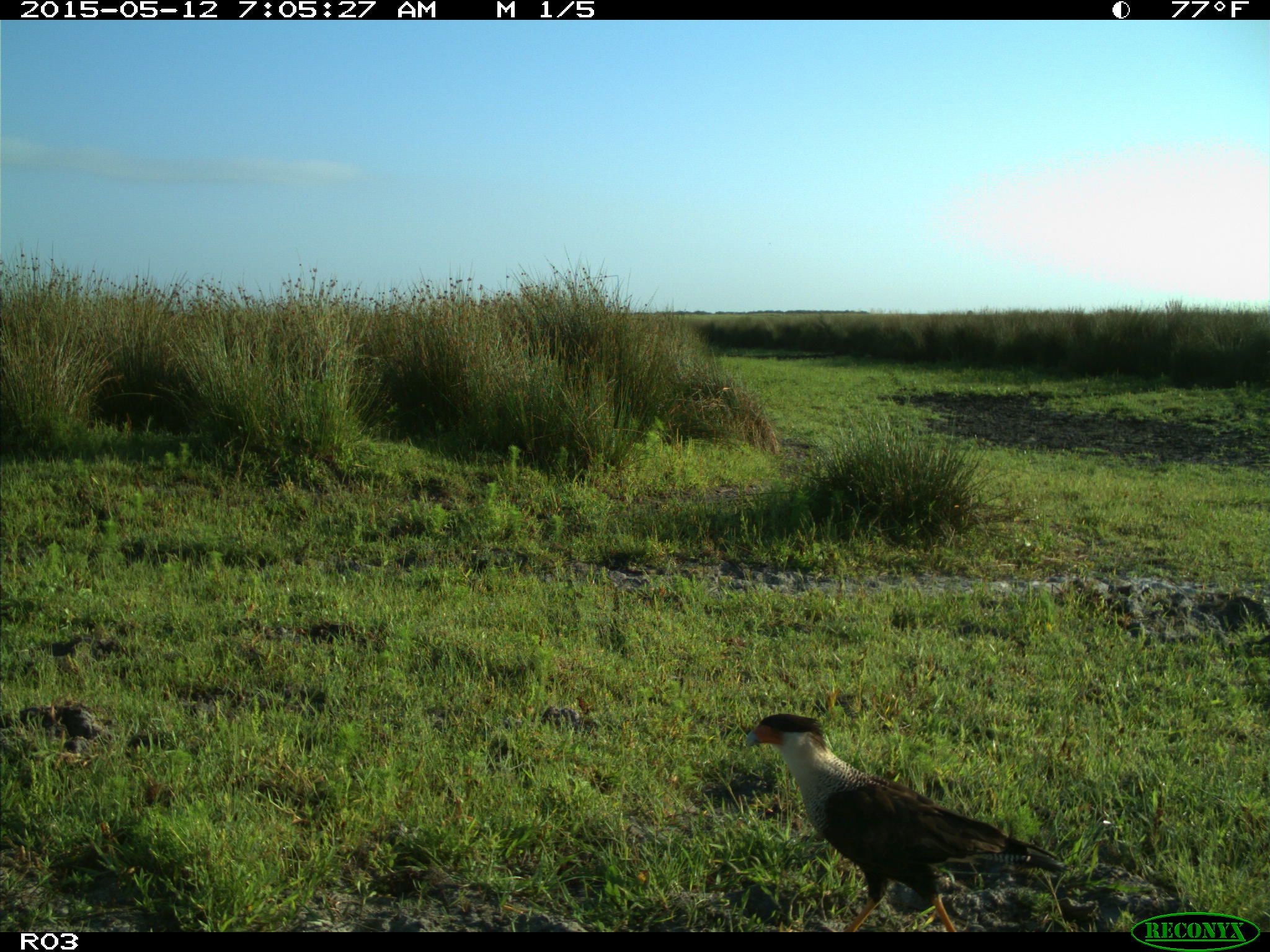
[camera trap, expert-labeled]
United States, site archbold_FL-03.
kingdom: Animalia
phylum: Chordata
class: Mammalia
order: Artiodactyla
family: Bovidae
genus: Bos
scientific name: Bos taurus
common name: domestic cow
Bos taurus (domestic cow).